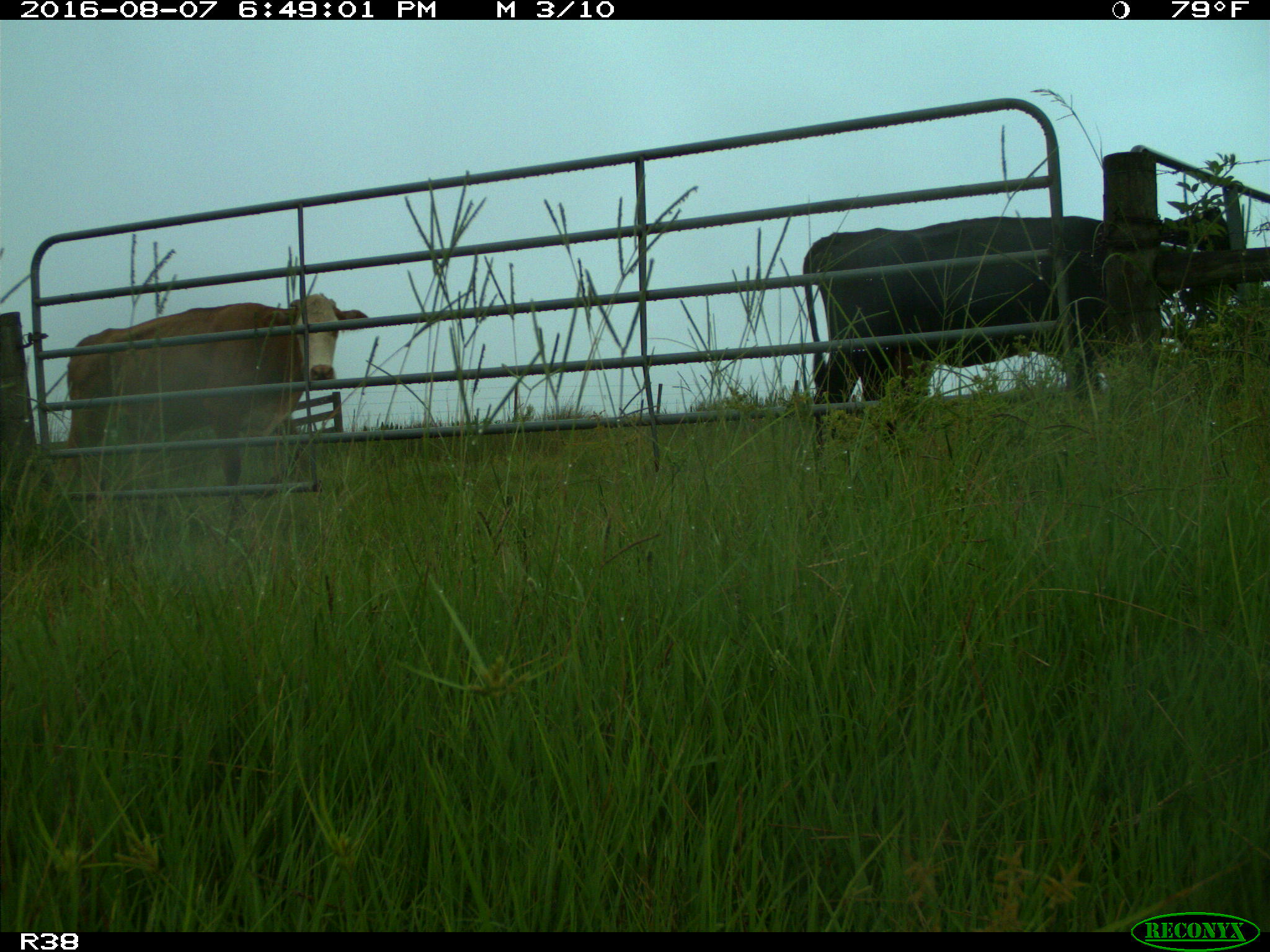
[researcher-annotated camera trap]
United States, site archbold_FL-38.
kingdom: Animalia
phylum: Chordata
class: Mammalia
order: Artiodactyla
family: Bovidae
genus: Bos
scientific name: Bos taurus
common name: domestic cow